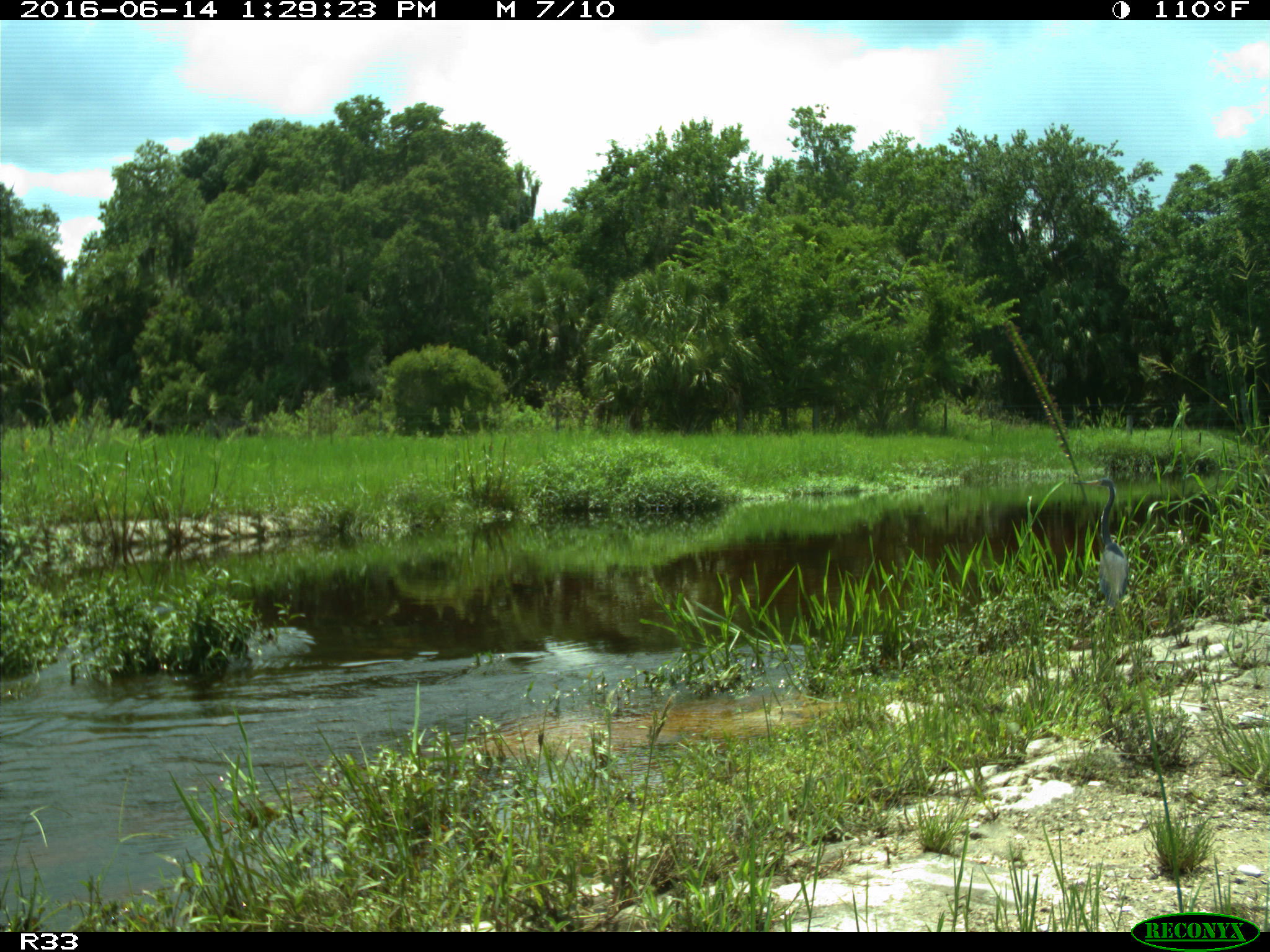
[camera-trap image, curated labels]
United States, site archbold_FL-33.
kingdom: Animalia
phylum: Chordata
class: Aves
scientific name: Aves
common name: birds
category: unidentified bird